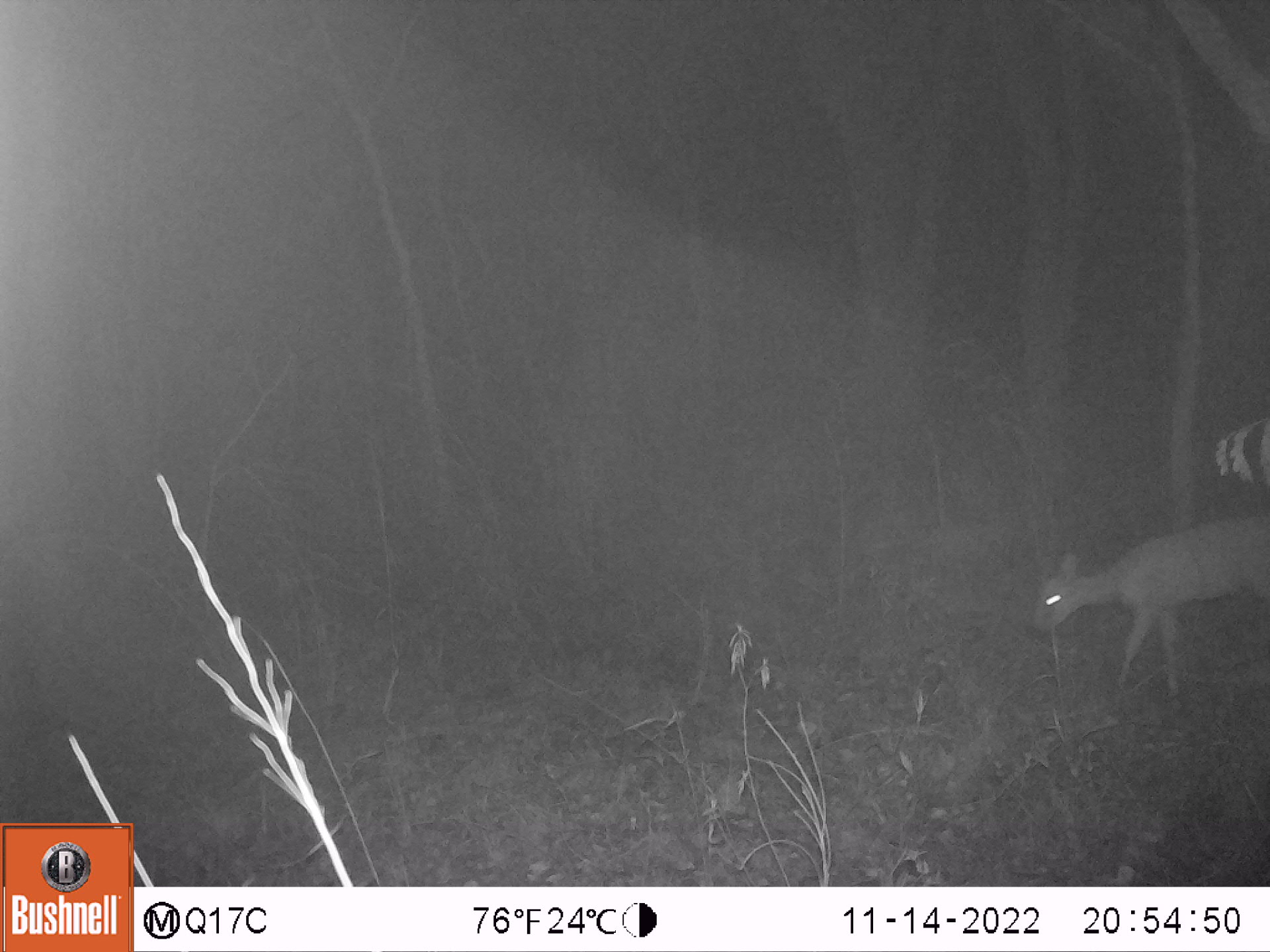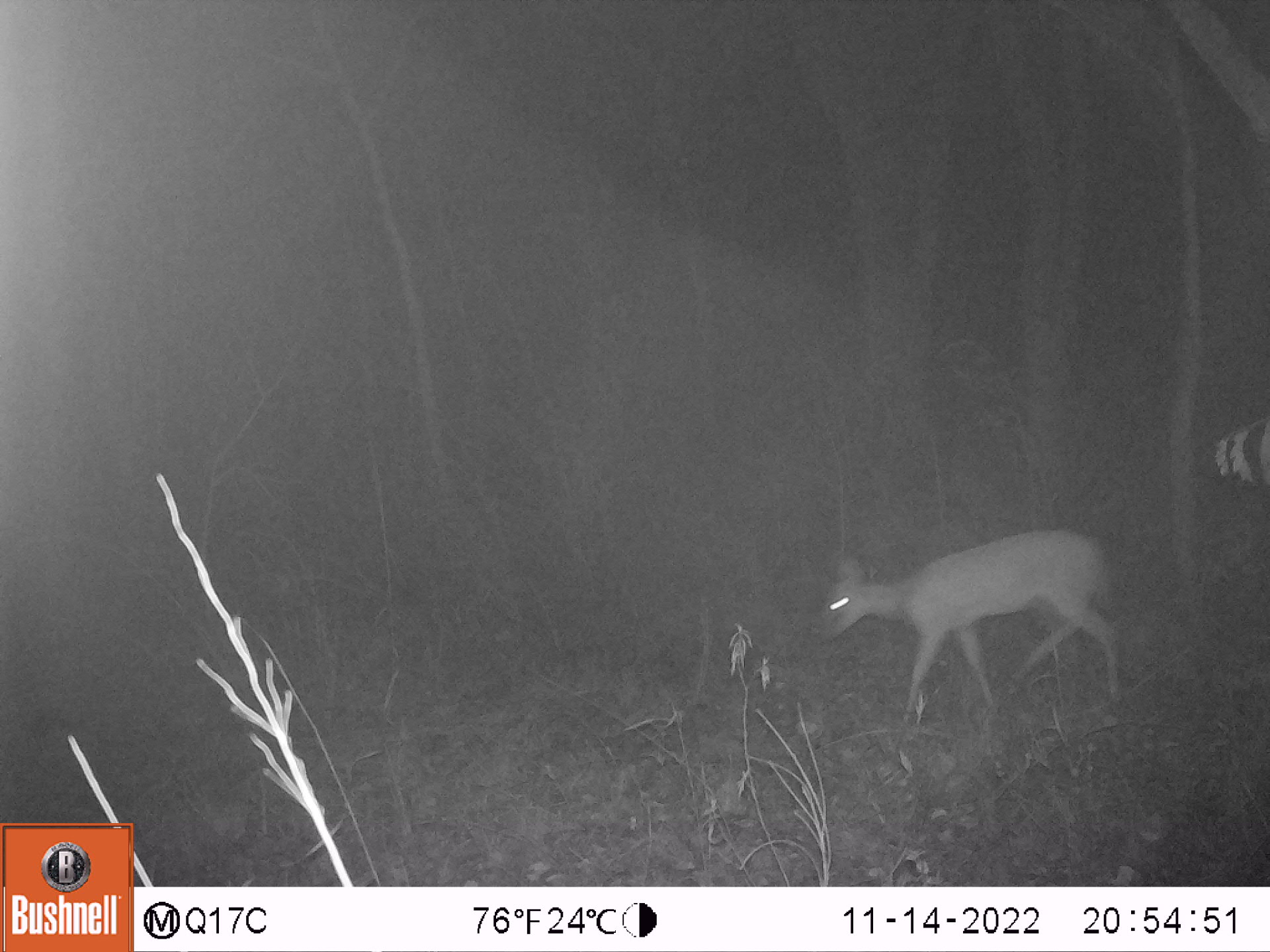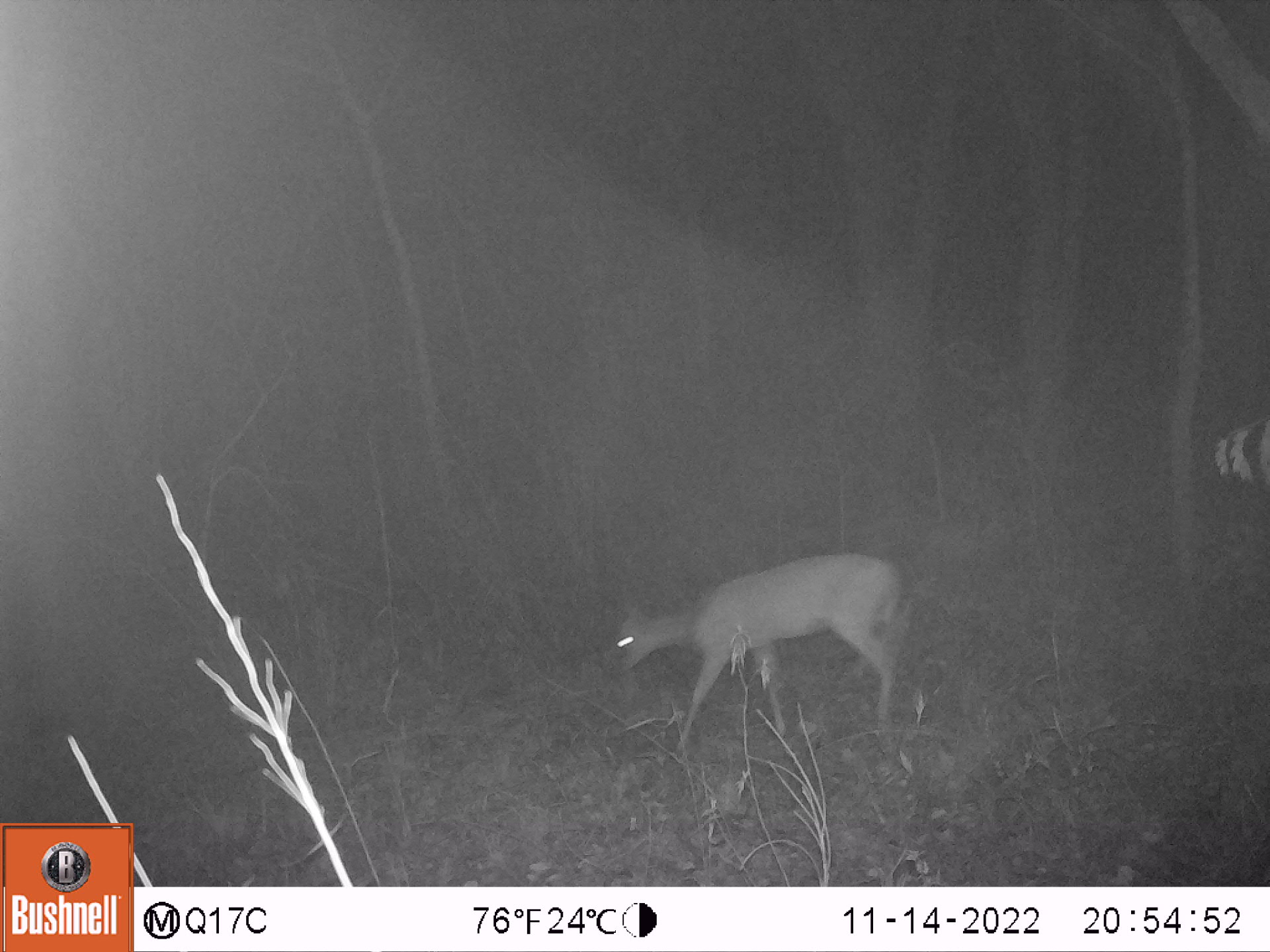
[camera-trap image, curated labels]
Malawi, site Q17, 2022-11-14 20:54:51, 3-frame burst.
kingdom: Animalia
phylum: Chordata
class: Mammalia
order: Artiodactyla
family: Bovidae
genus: Sylvicapra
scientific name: Sylvicapra grimmia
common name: common duiker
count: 1